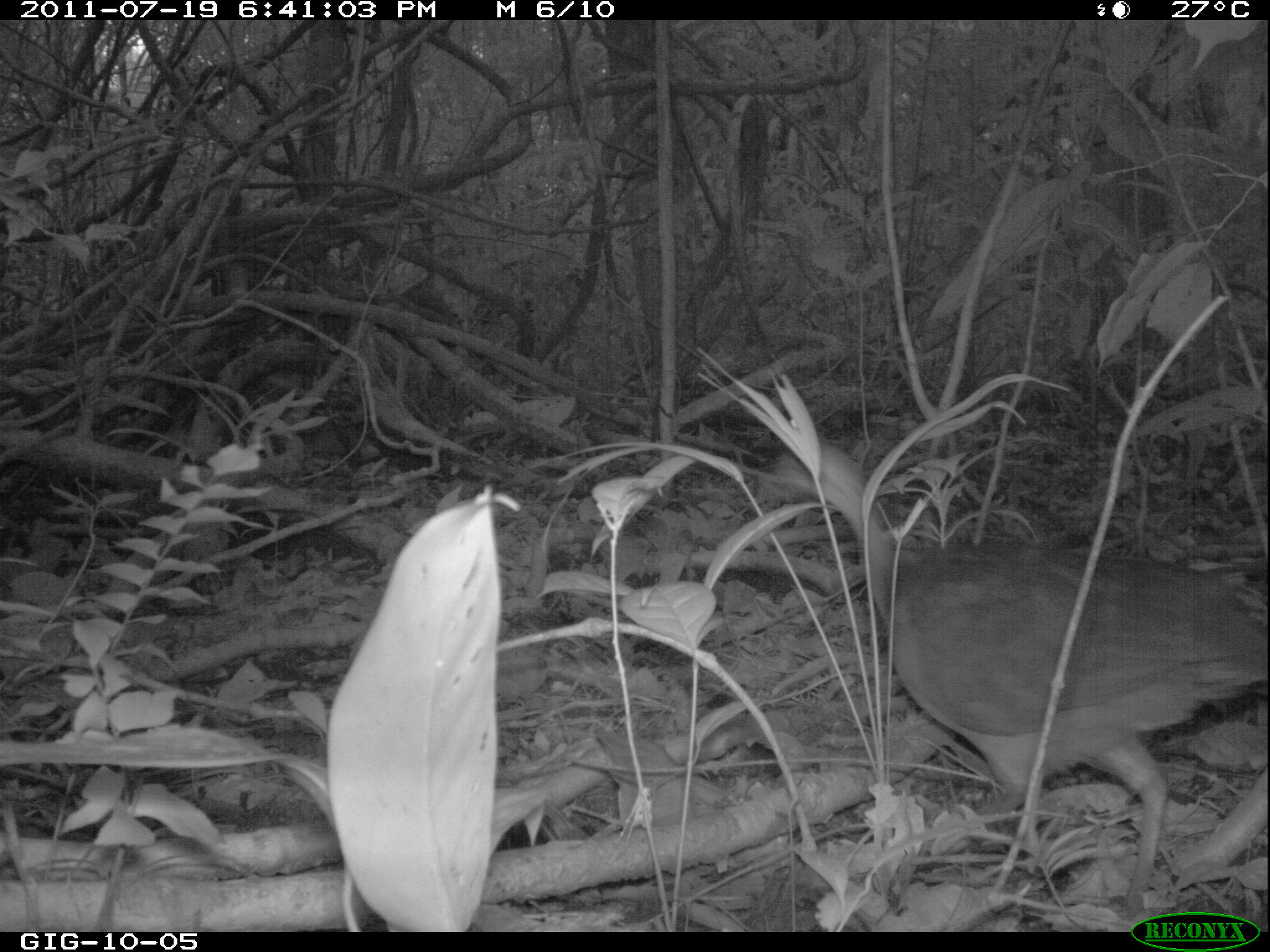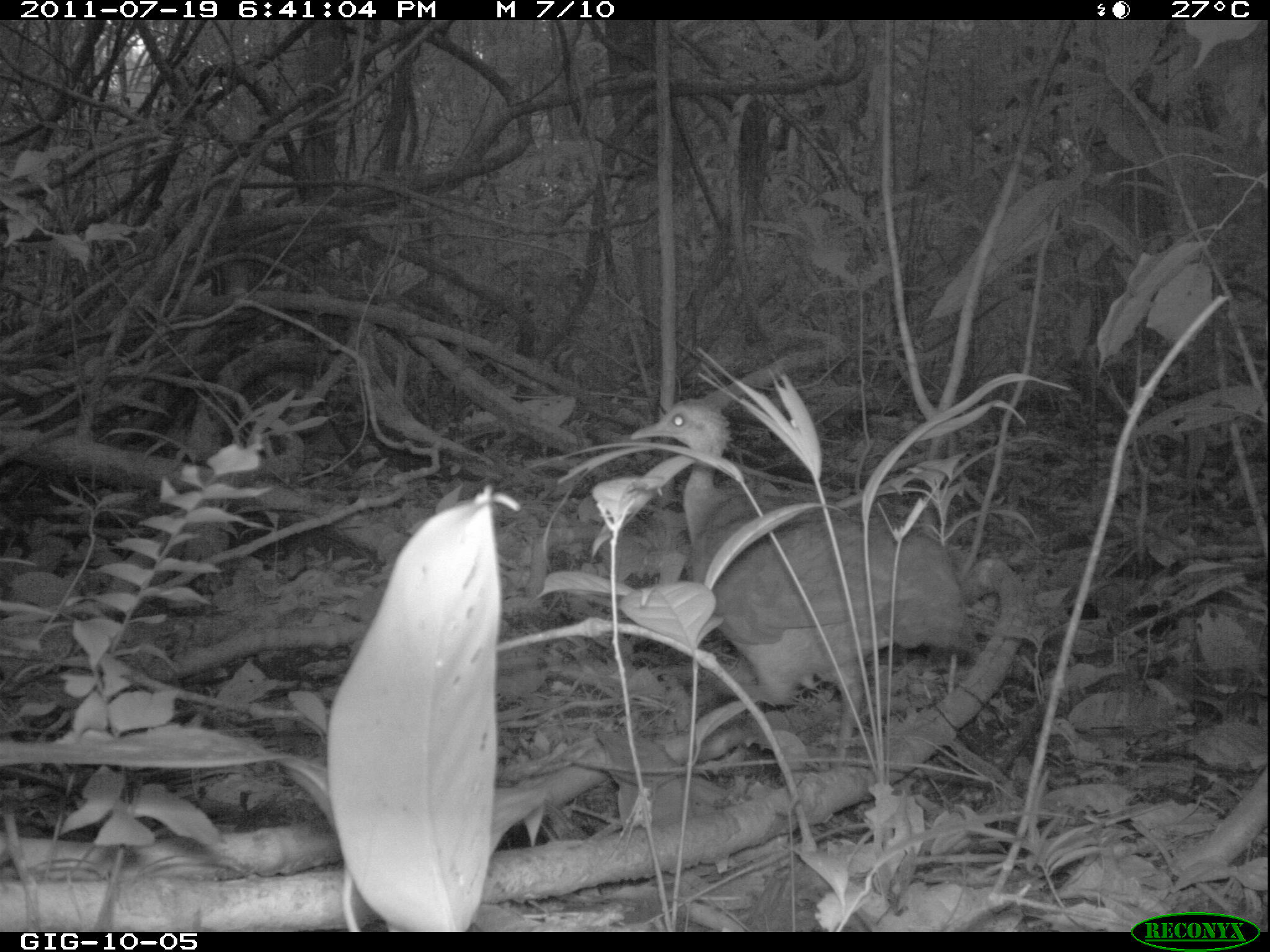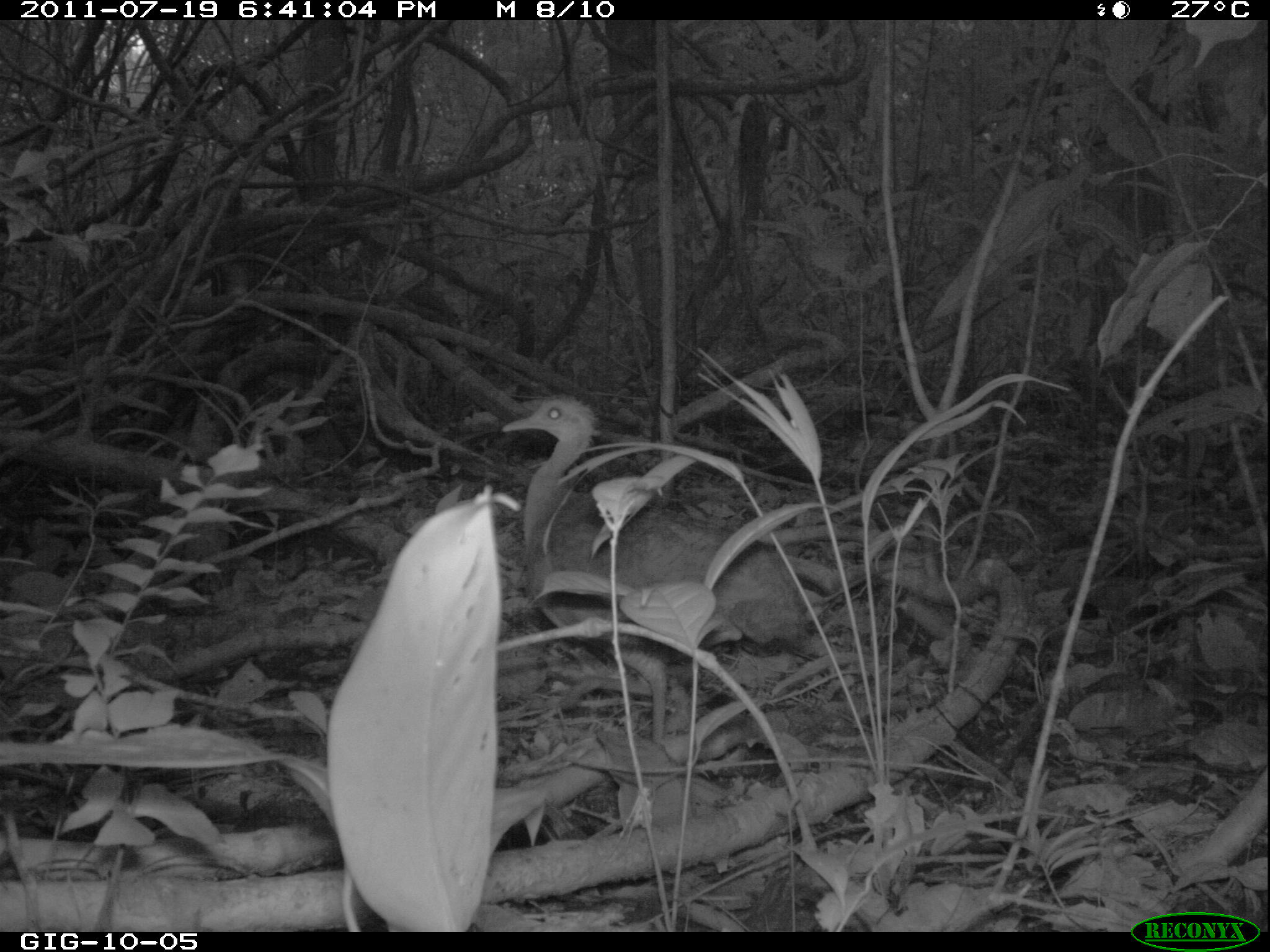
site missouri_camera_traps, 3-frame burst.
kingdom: Animalia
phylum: Chordata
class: Aves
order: Tinamiformes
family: Tinamidae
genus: Tinamus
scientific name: Tinamus major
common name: great tinamou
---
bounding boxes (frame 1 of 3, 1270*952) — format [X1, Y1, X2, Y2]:
great tinamou: [748, 436, 1266, 919]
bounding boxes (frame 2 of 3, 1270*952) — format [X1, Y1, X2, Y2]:
great tinamou: [618, 399, 984, 786]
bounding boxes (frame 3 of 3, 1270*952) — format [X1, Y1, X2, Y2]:
great tinamou: [493, 389, 812, 772]